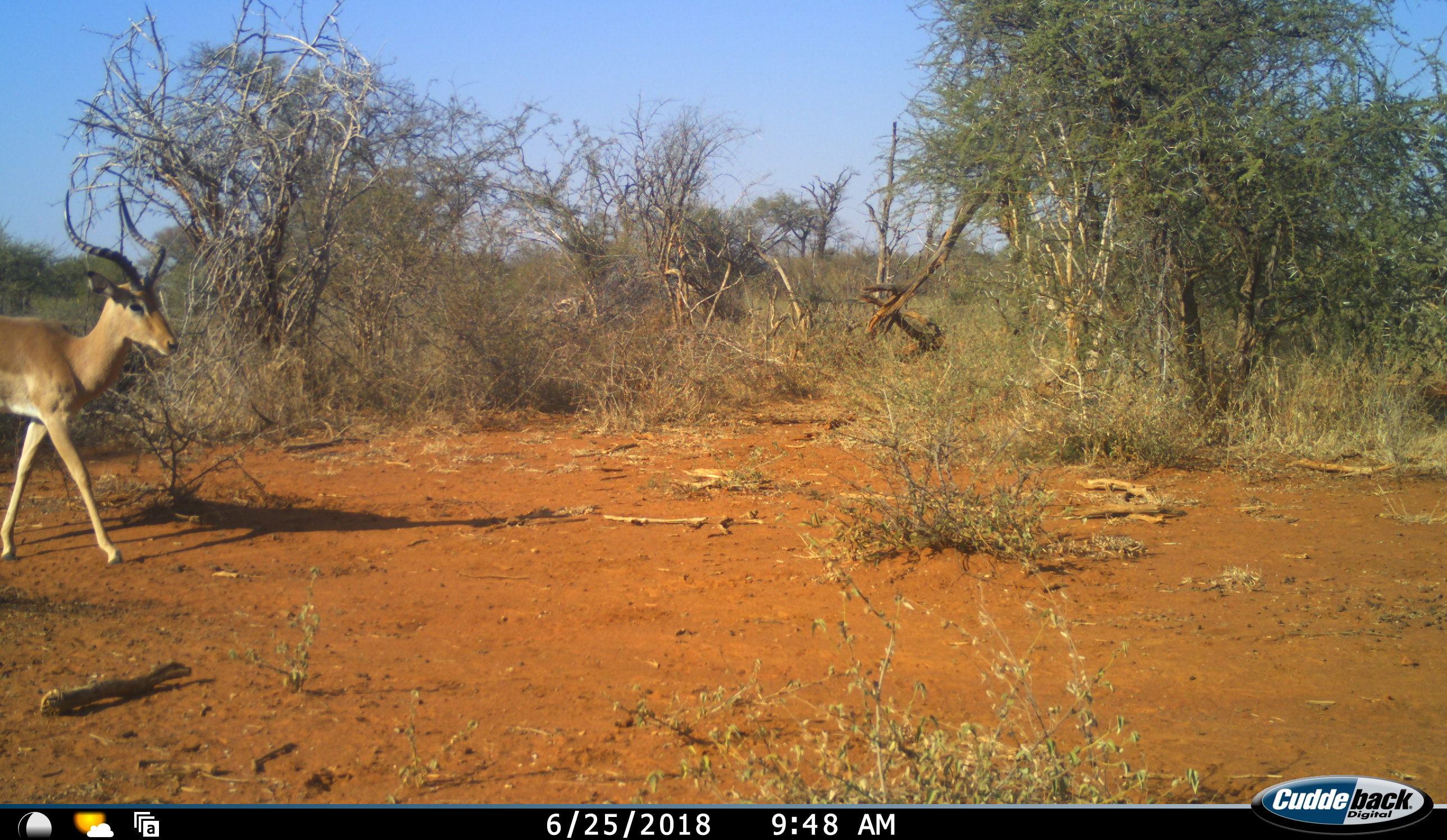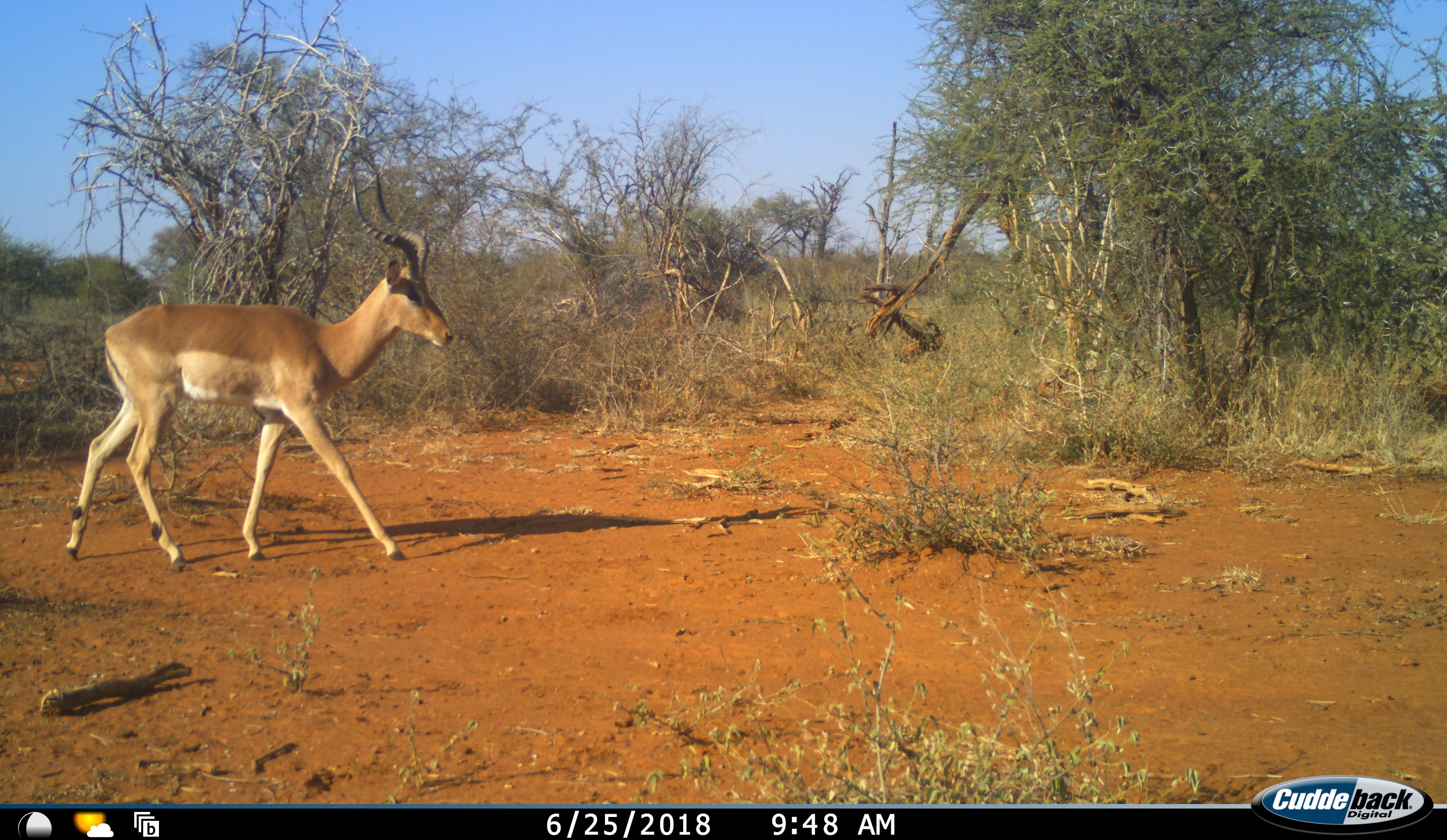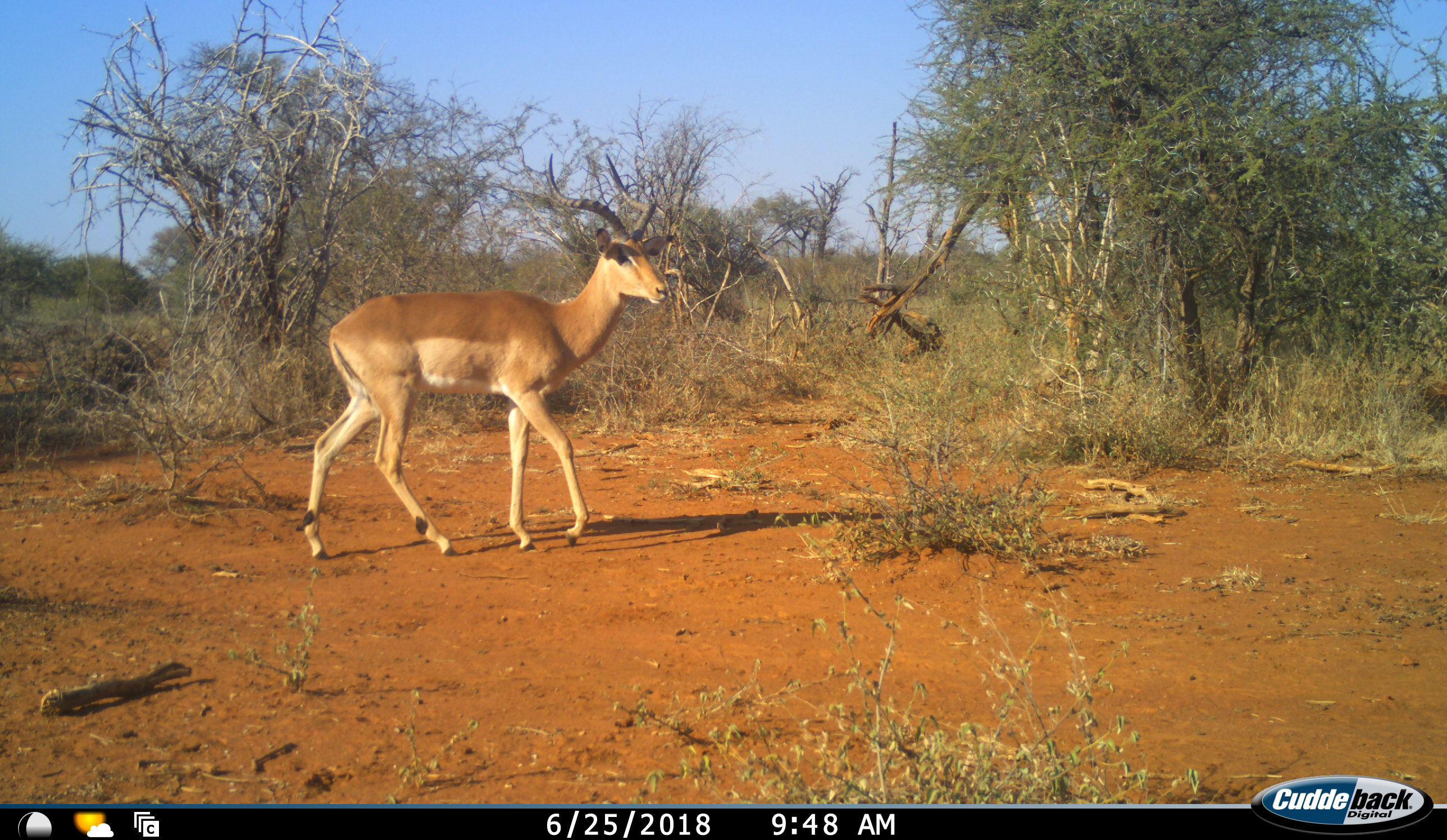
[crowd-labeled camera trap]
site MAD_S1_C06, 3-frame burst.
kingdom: Animalia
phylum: Chordata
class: Mammalia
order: Artiodactyla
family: Bovidae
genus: Aepyceros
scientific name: Aepyceros melampus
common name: impala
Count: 1.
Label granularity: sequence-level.